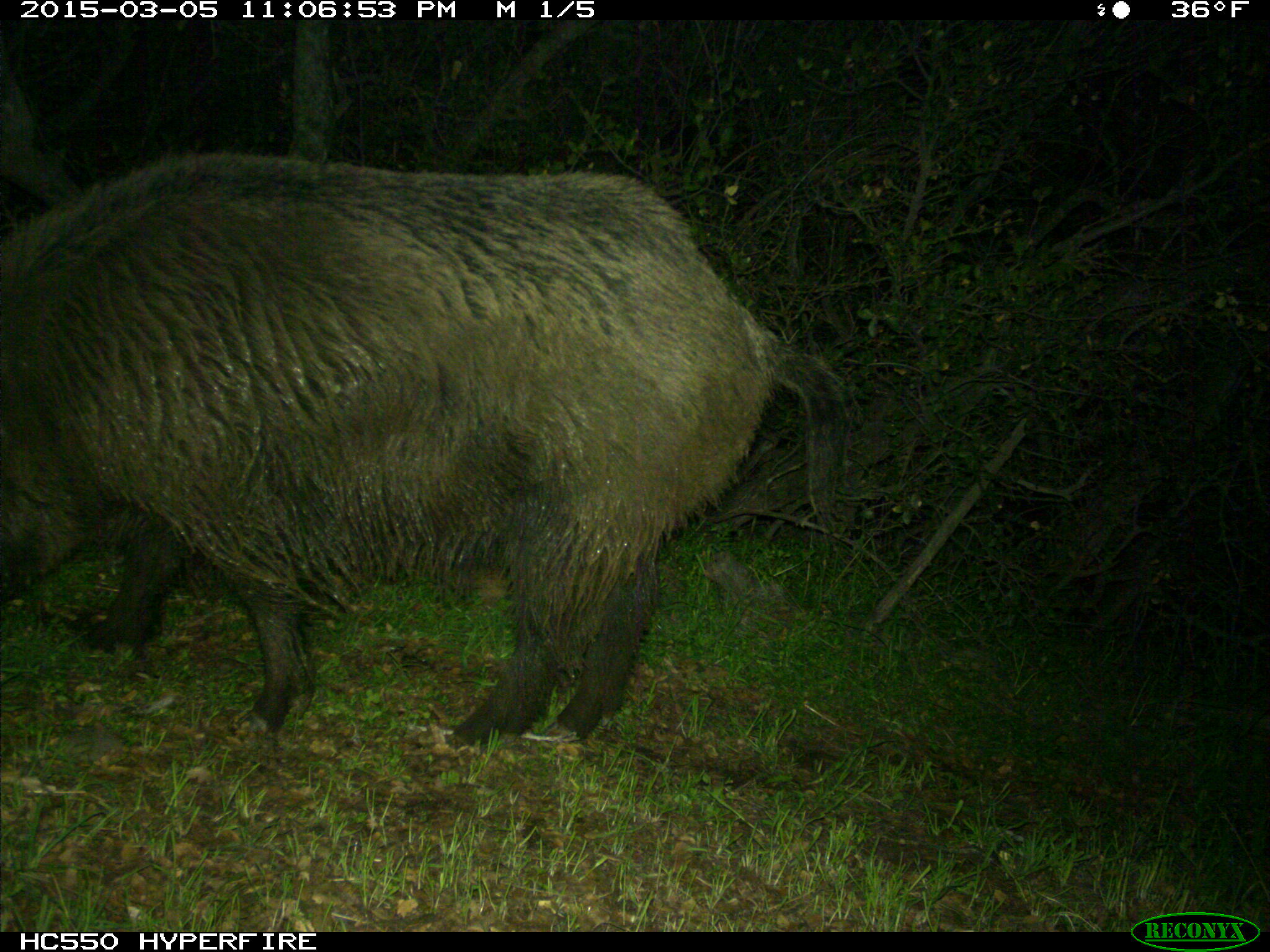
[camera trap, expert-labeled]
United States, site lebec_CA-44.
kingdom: Animalia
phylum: Chordata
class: Mammalia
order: Artiodactyla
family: Suidae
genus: Sus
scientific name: Sus scrofa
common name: wild boar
Sus scrofa (wild boar).